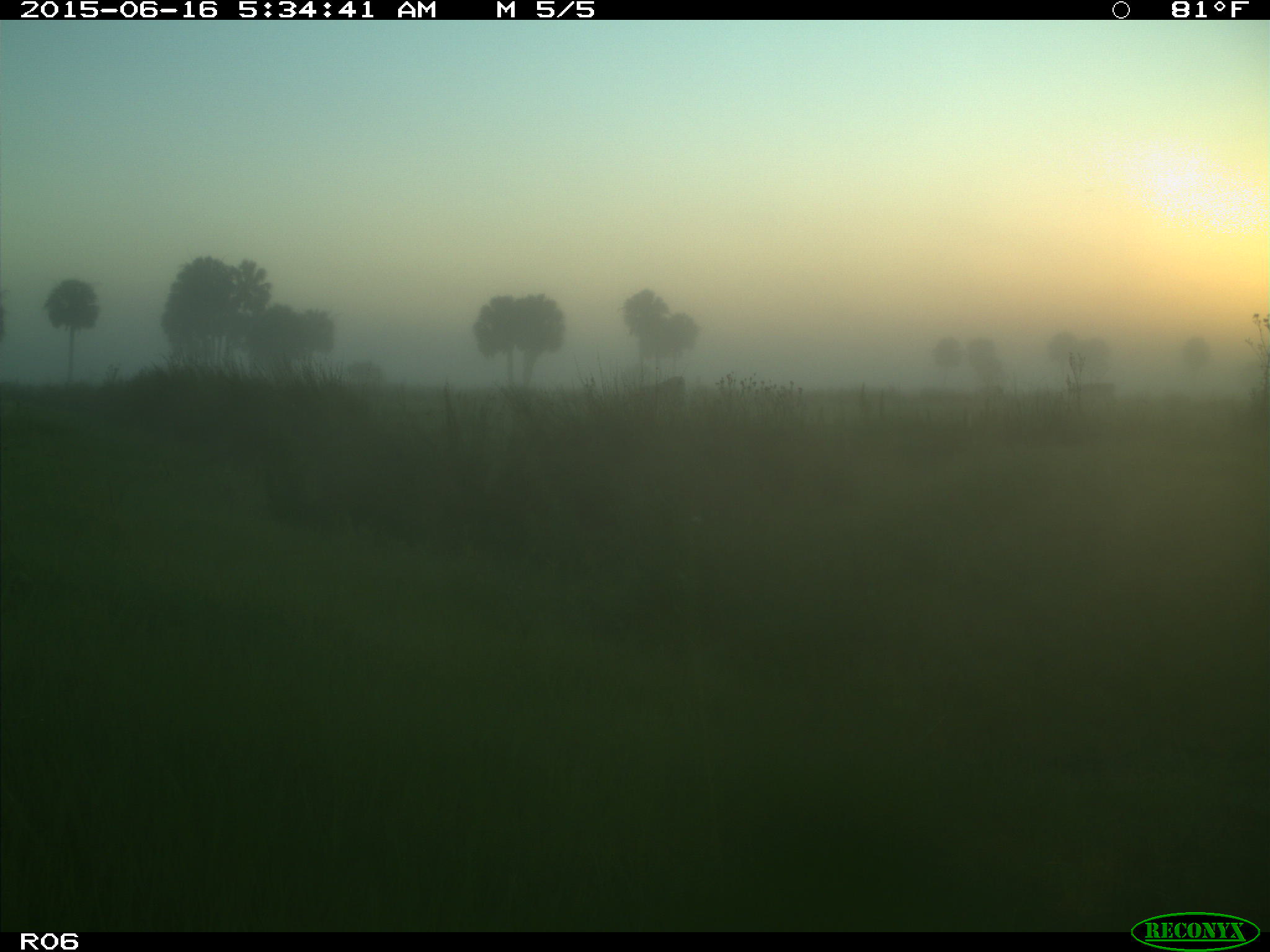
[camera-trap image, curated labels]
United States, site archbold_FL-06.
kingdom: Animalia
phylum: Chordata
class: Mammalia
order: Artiodactyla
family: Bovidae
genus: Bos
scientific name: Bos taurus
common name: domestic cow